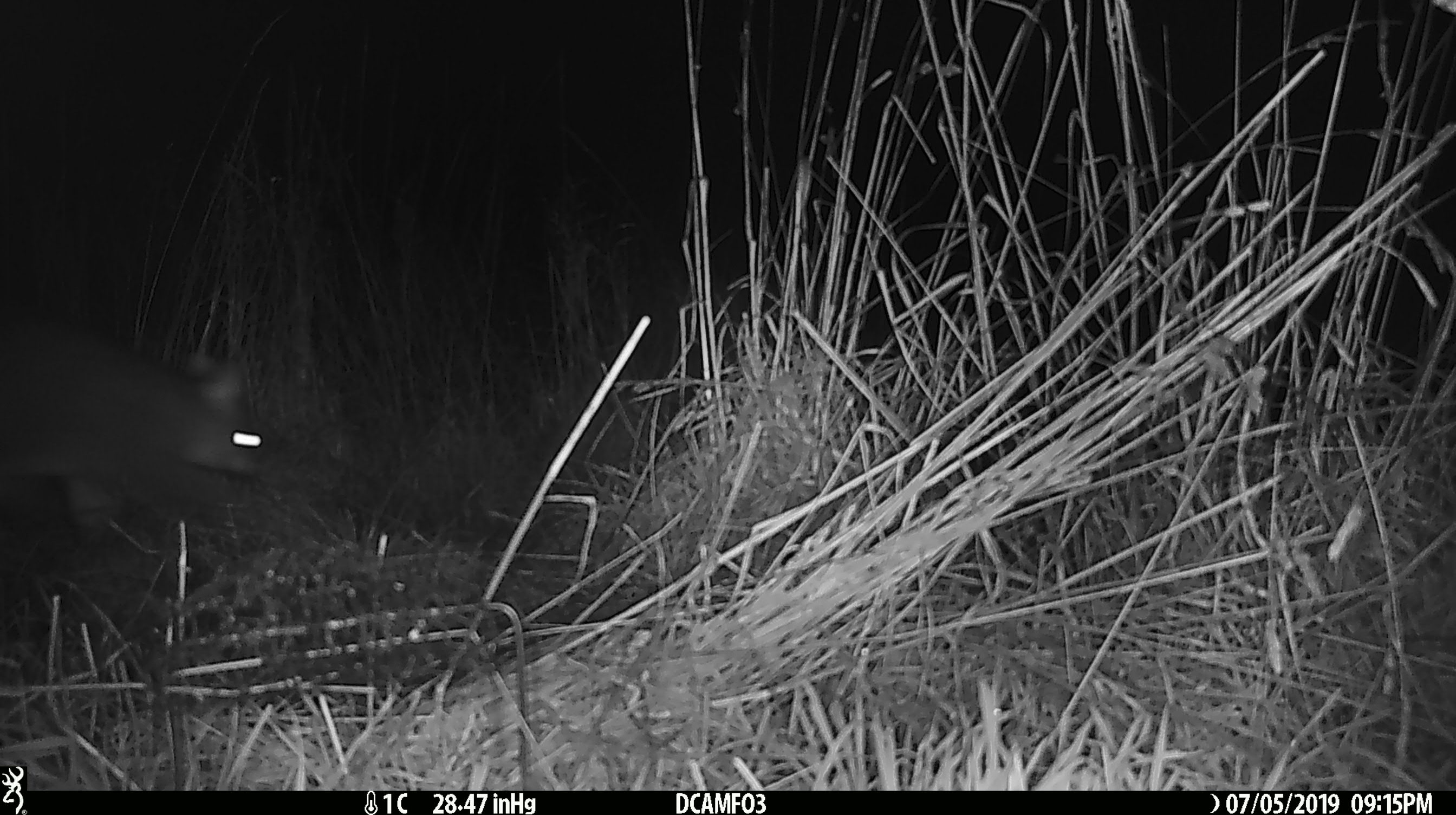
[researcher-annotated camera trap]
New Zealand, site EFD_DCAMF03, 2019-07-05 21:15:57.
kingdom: Animalia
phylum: Chordata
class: Mammalia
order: Diprotodontia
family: Phalangeridae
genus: Trichosurus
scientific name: Trichosurus vulpecula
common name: common brushtail possum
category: possum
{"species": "possum (common brushtail possum) (Trichosurus vulpecula)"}